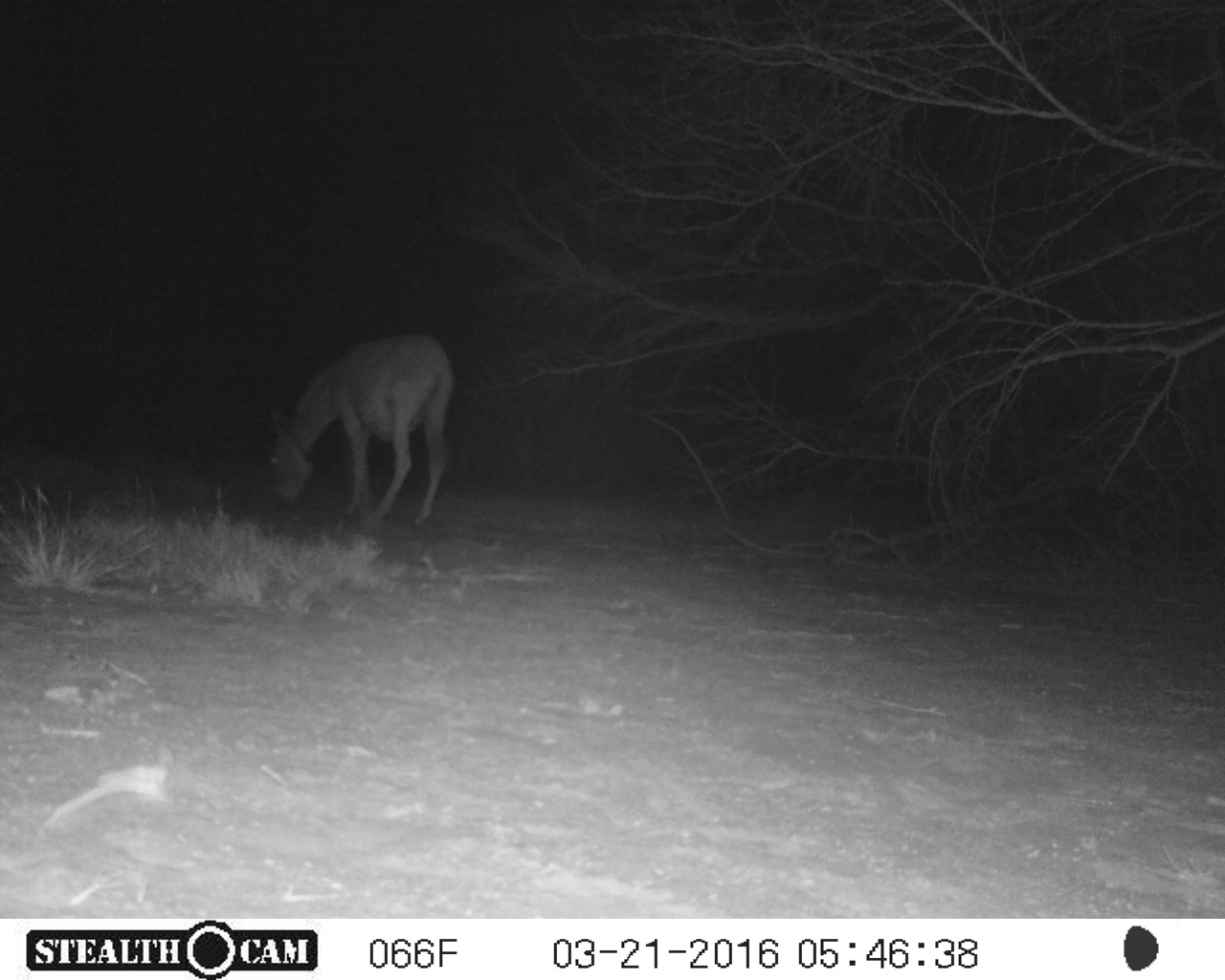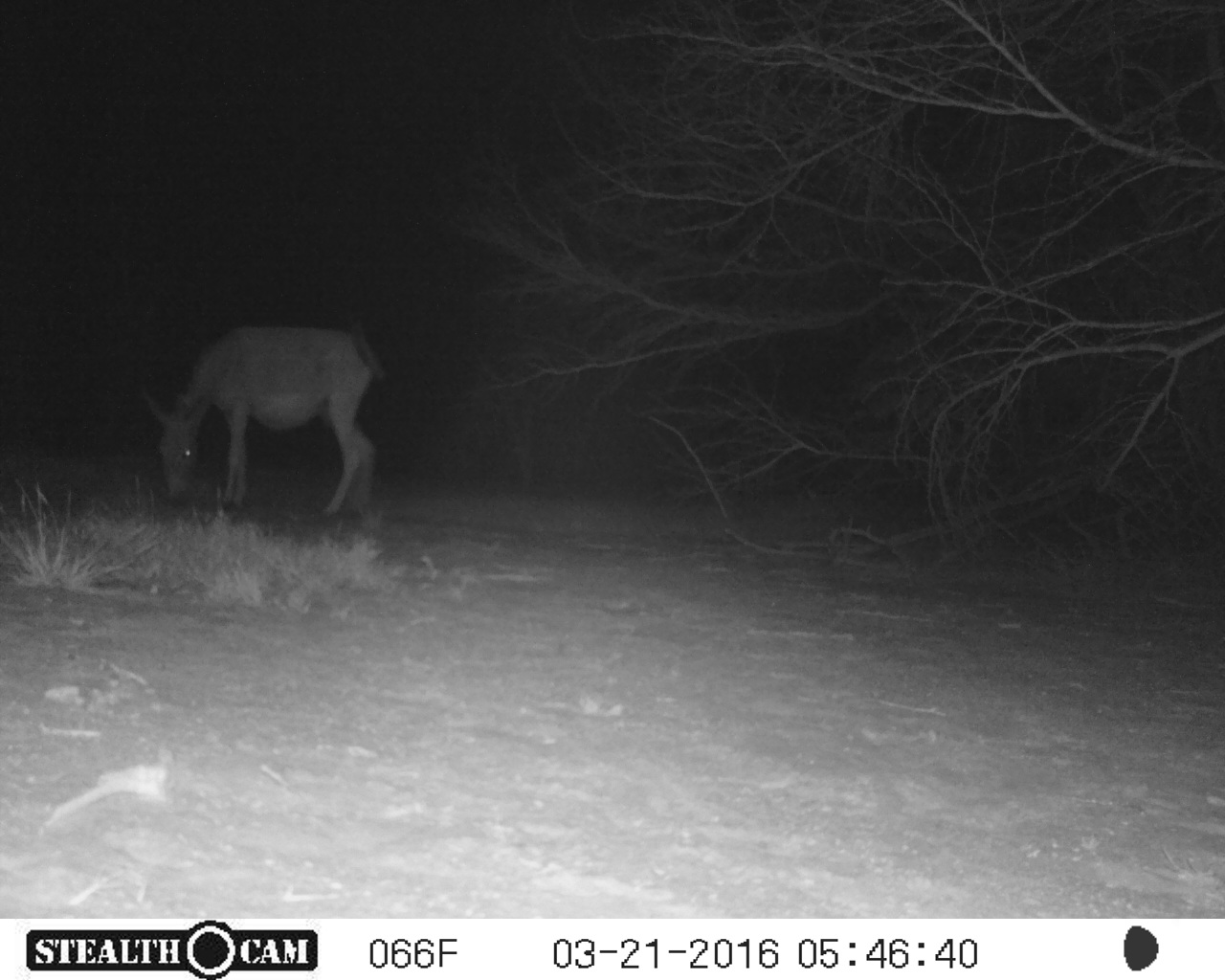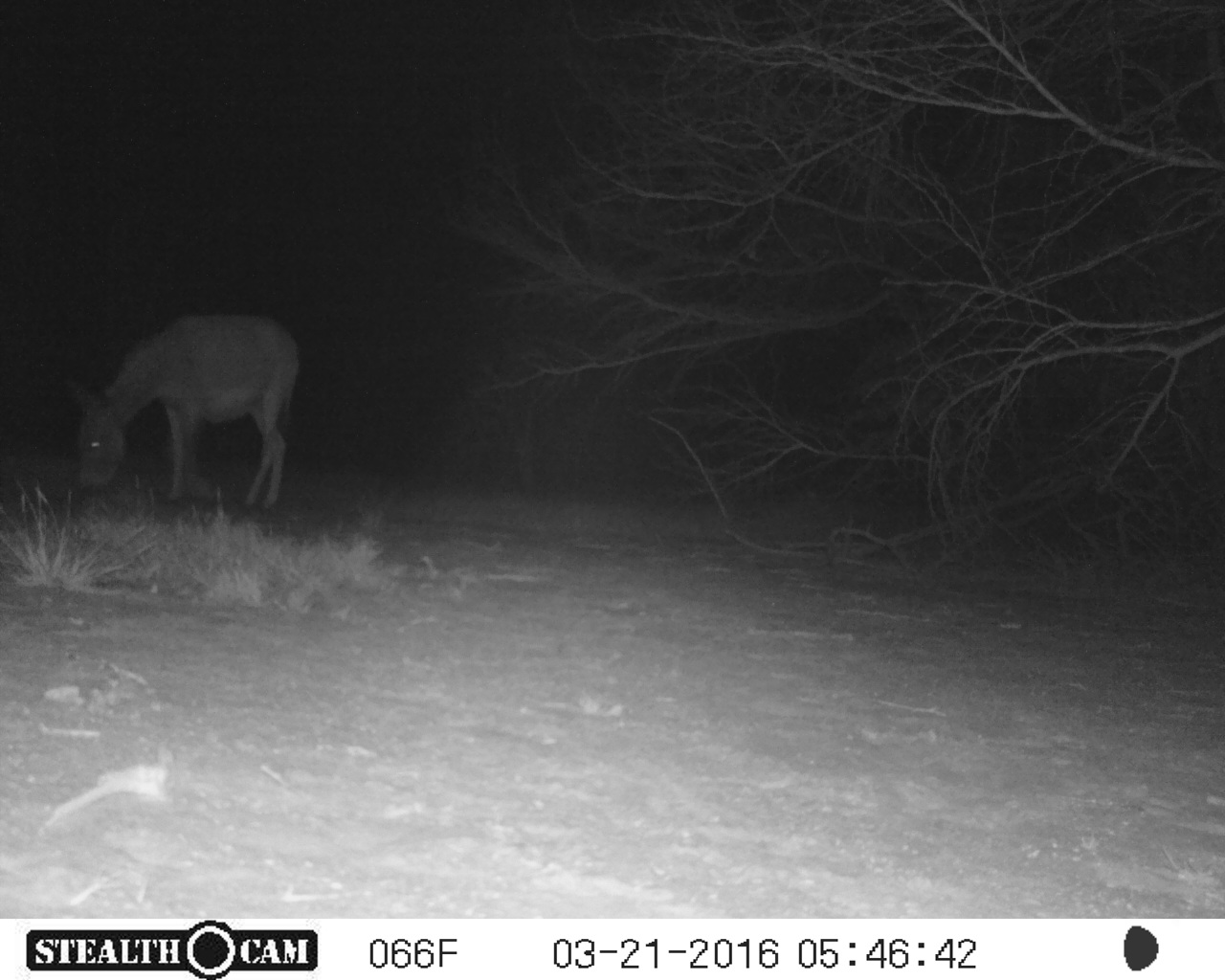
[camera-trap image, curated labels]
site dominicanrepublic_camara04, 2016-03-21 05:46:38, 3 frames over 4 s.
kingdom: Animalia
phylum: Chordata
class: Mammalia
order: Perissodactyla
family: Equidae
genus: Equus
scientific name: Equus asinus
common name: donkey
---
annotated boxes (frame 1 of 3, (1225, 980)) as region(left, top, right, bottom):
donkey: region(267, 331, 456, 530)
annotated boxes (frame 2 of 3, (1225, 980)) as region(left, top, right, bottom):
donkey: region(140, 318, 387, 520)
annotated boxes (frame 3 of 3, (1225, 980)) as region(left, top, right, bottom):
donkey: region(67, 312, 299, 515)